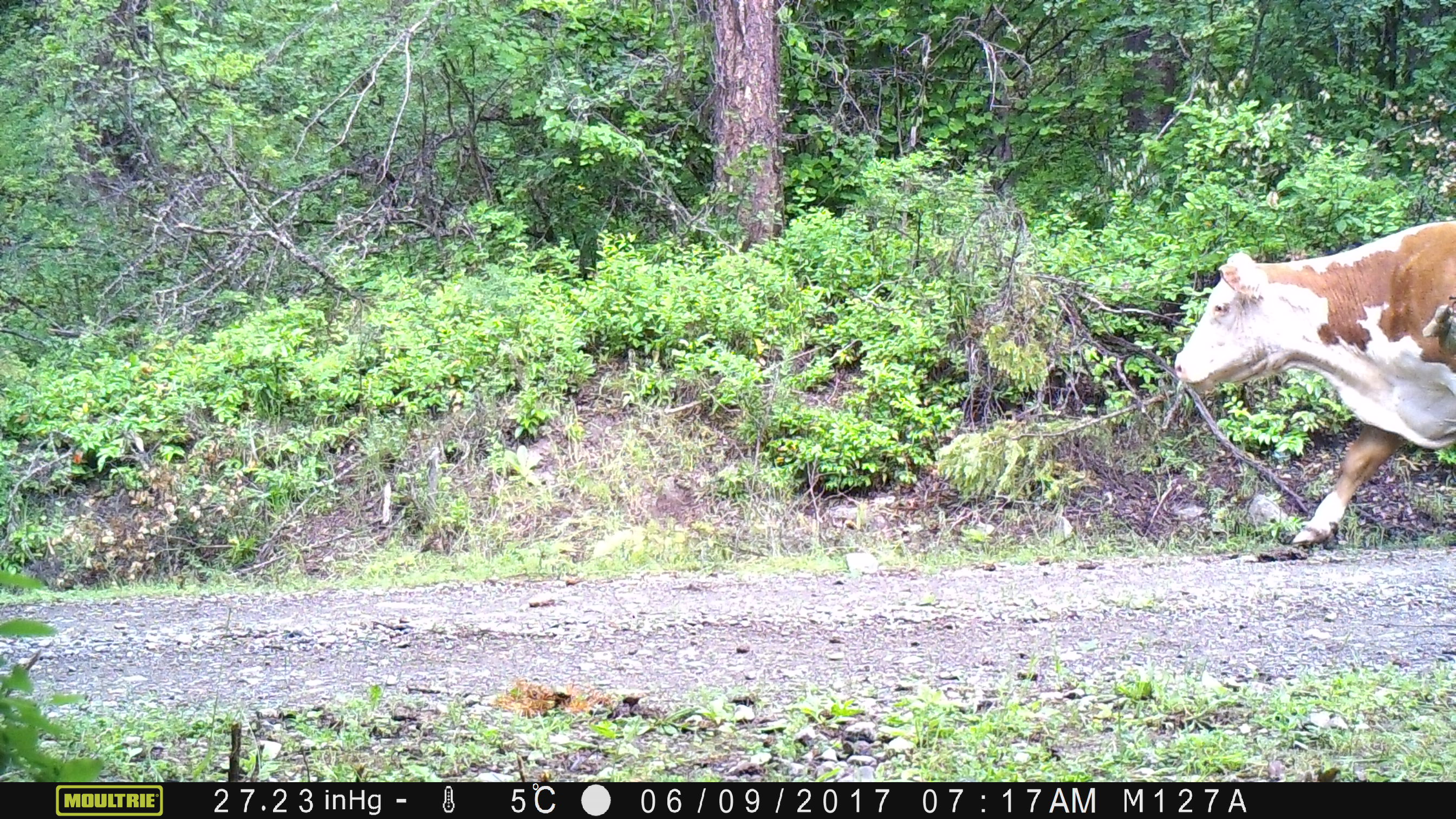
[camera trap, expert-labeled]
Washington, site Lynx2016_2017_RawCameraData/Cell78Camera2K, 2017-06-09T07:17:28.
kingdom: Animalia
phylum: Chordata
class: Mammalia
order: Artiodactyla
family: Bovidae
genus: Bos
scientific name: Bos taurus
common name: domestic cattle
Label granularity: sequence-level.